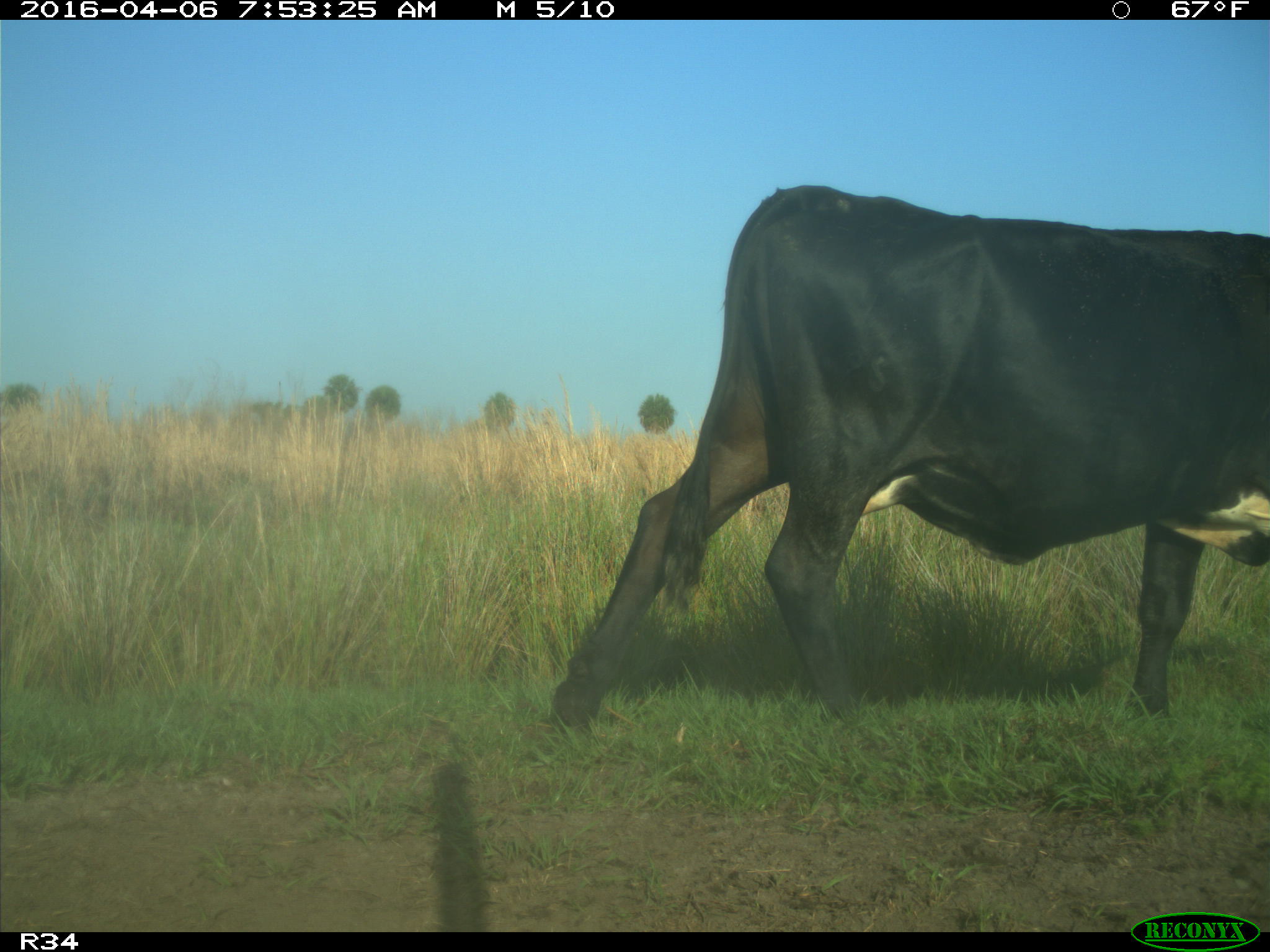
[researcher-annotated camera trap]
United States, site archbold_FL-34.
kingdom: Animalia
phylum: Chordata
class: Mammalia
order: Artiodactyla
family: Bovidae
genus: Bos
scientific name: Bos taurus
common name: domestic cow